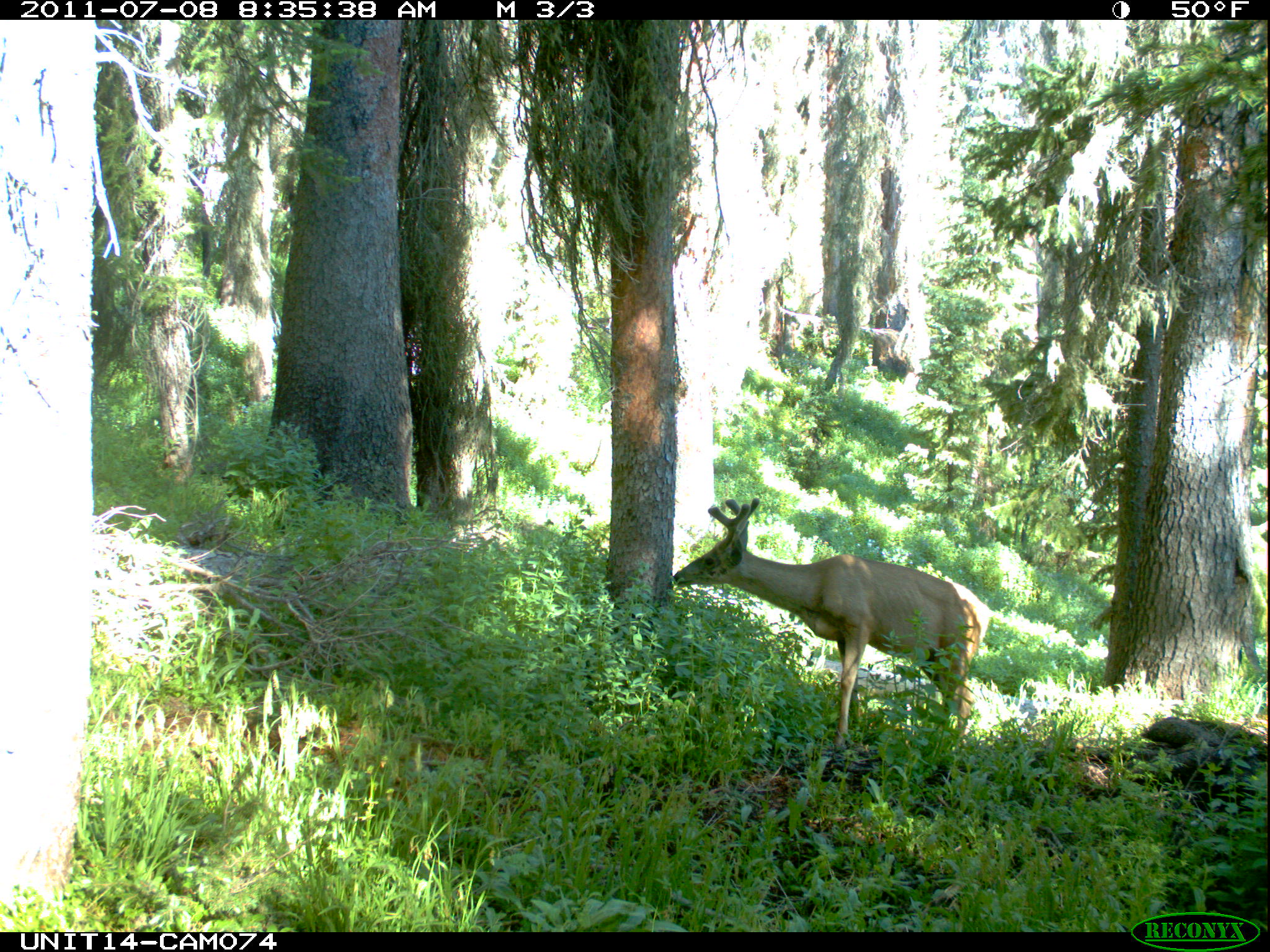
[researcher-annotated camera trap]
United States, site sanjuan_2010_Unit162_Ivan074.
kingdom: Animalia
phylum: Chordata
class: Mammalia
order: Artiodactyla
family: Cervidae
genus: Odocoileus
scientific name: Odocoileus hemionus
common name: mule deer